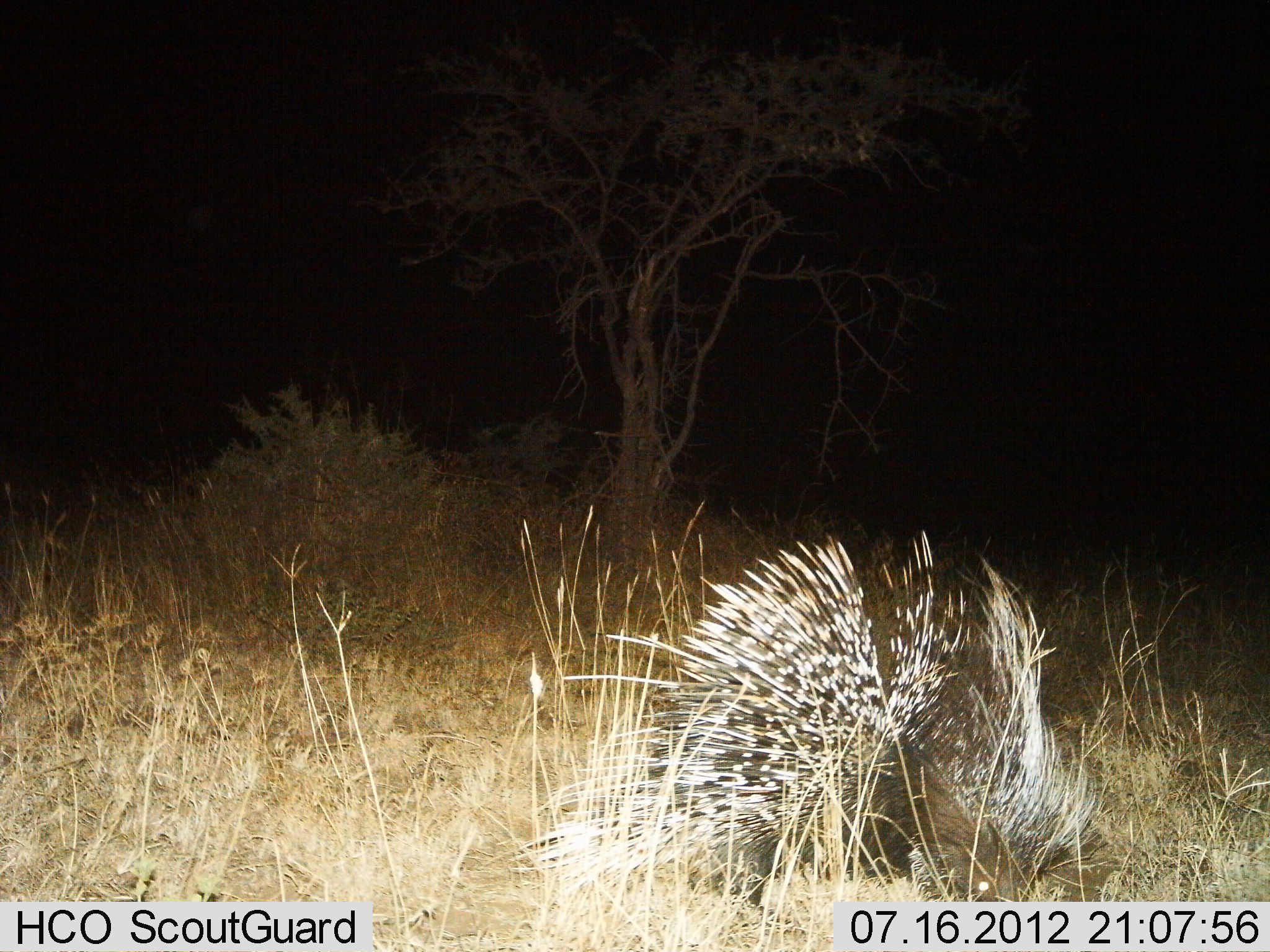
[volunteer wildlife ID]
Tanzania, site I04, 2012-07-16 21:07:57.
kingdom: Animalia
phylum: Chordata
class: Mammalia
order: Rodentia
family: Hystricidae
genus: Hystrix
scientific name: Hystrix cristata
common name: crested porcupine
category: porcupine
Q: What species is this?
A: Porcupine (crested porcupine) (Hystrix cristata).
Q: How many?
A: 1.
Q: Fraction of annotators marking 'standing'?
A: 70%.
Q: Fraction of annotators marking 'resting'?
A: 0%.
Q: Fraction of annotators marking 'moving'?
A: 20%.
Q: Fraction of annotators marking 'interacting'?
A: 0%.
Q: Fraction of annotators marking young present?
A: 0%.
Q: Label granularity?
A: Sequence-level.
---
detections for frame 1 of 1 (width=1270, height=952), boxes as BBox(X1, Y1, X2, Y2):
animal: BBox(507, 529, 1132, 934)